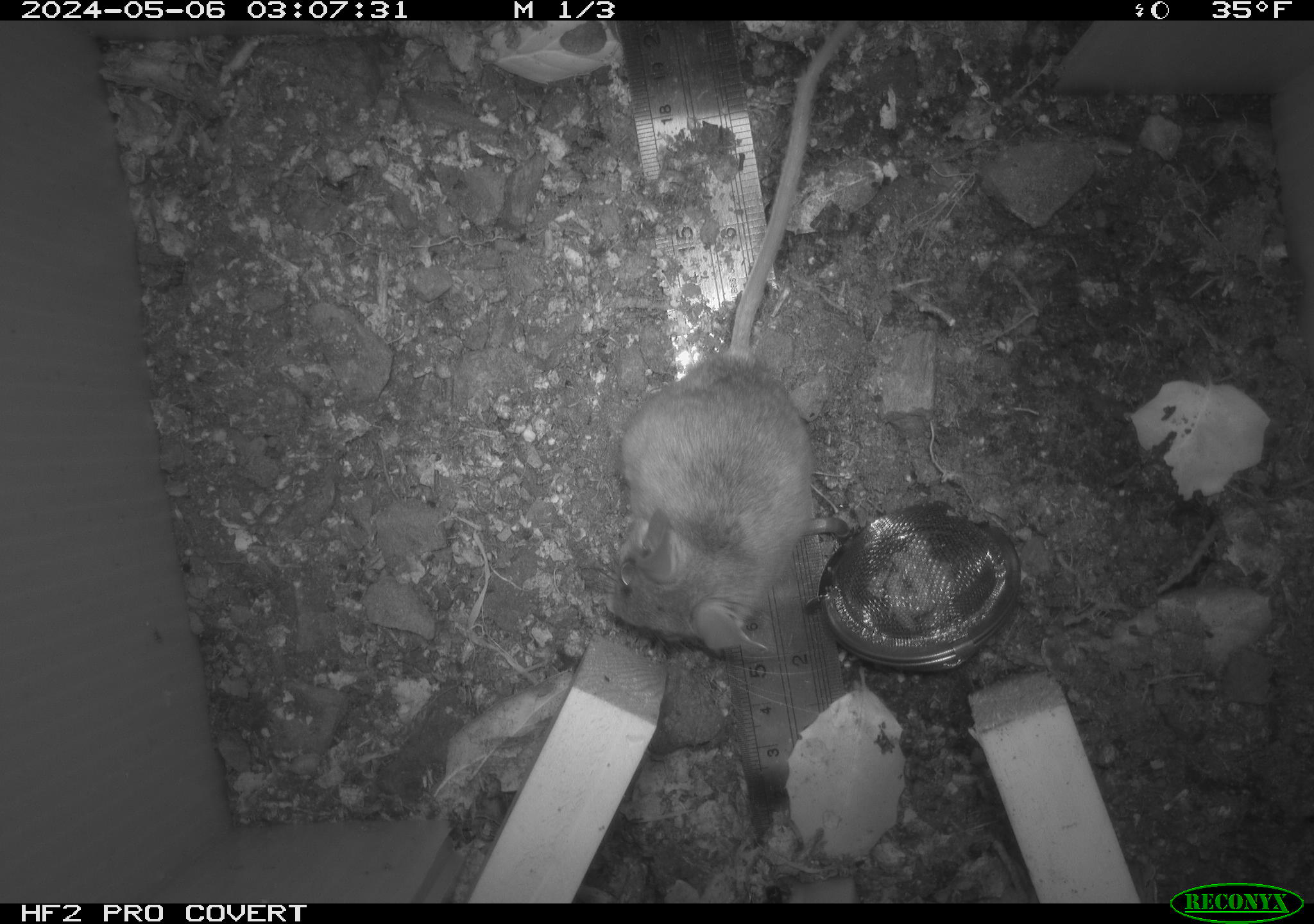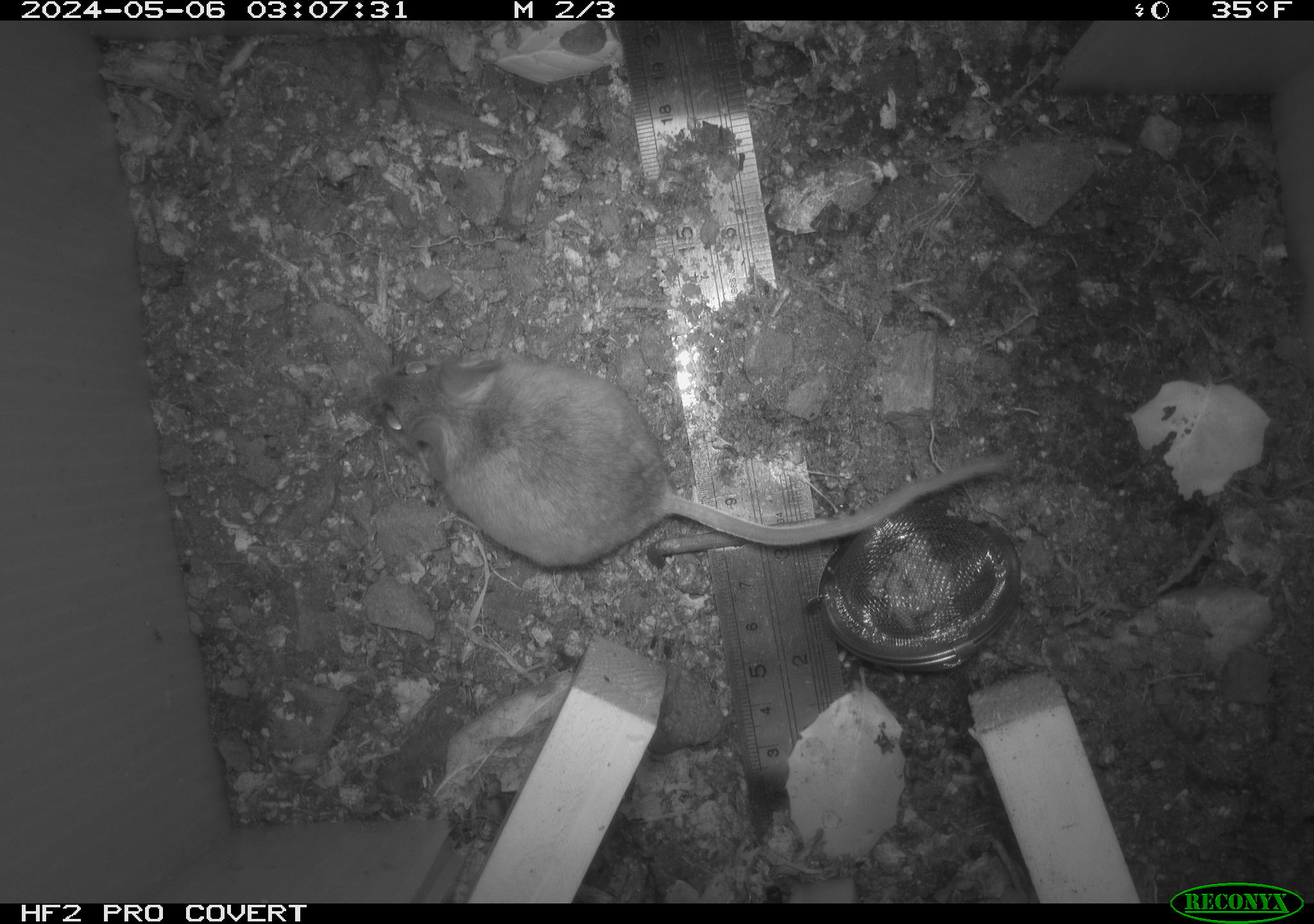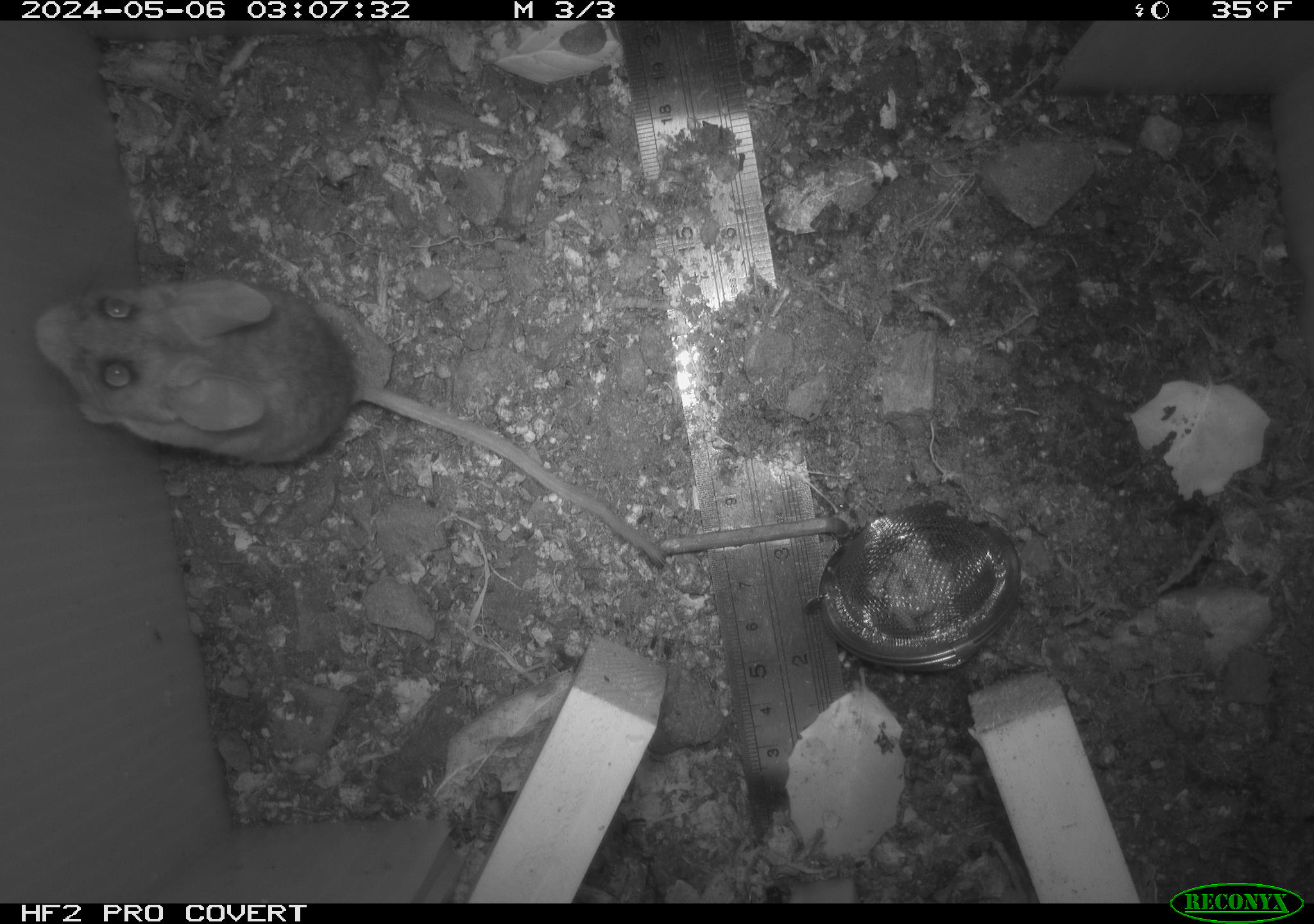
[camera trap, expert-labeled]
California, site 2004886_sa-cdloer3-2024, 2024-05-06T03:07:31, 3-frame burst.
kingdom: Animalia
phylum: Chordata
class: Mammalia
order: Rodentia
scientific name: Rodentia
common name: mouse species